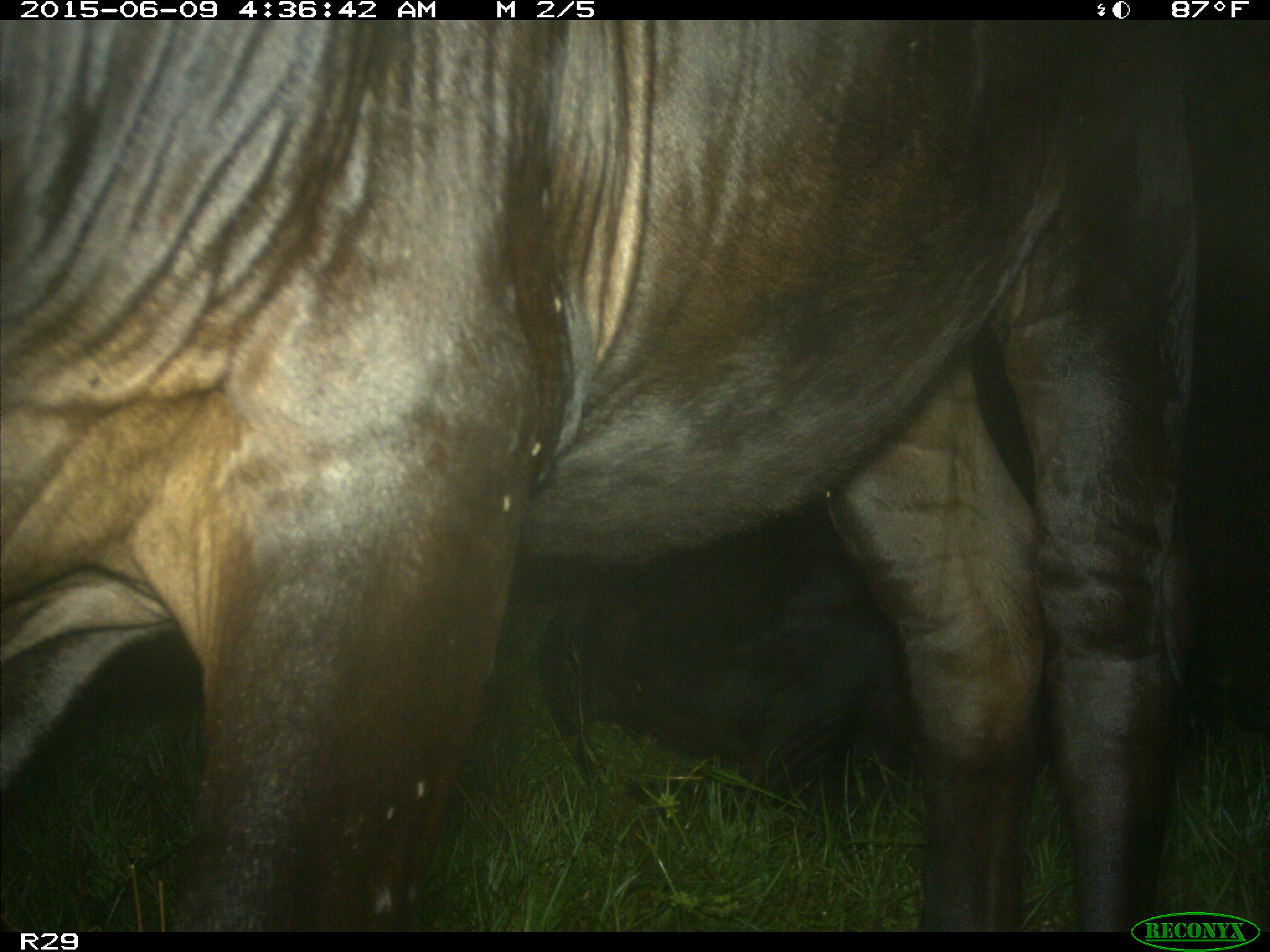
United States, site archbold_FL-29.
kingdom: Animalia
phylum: Chordata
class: Mammalia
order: Artiodactyla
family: Bovidae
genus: Bos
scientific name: Bos taurus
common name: domestic cow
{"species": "Bos taurus (domestic cow)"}